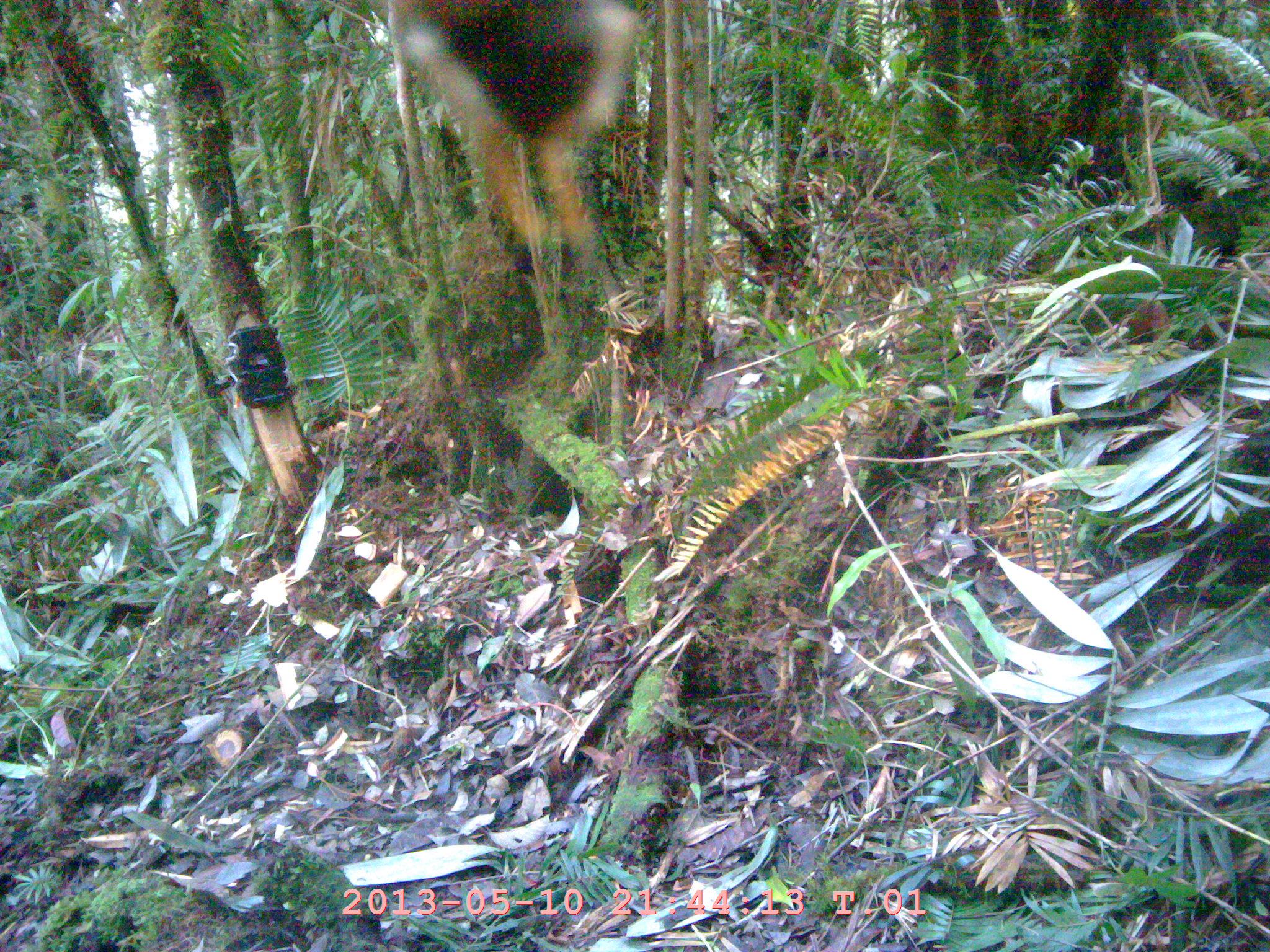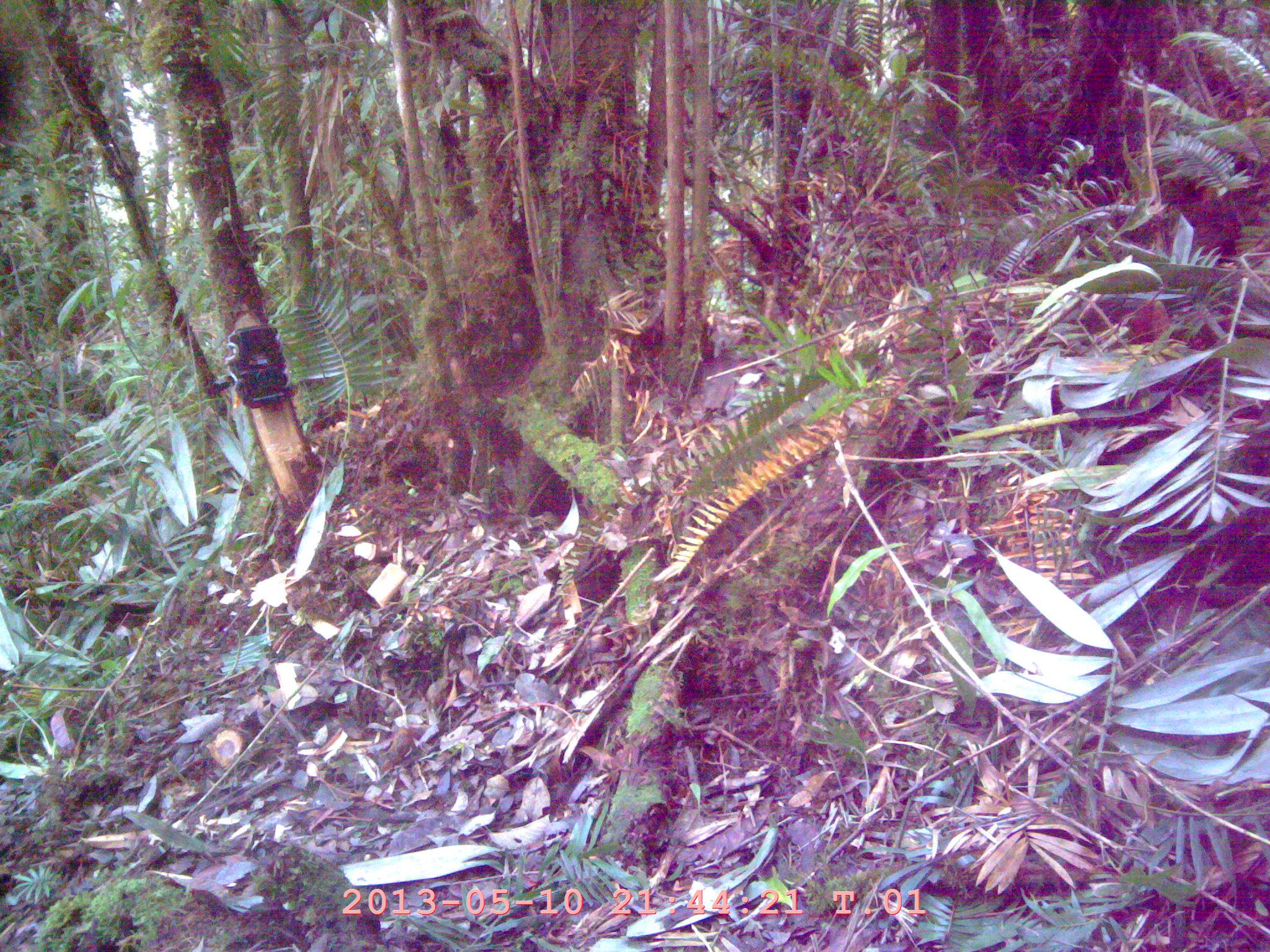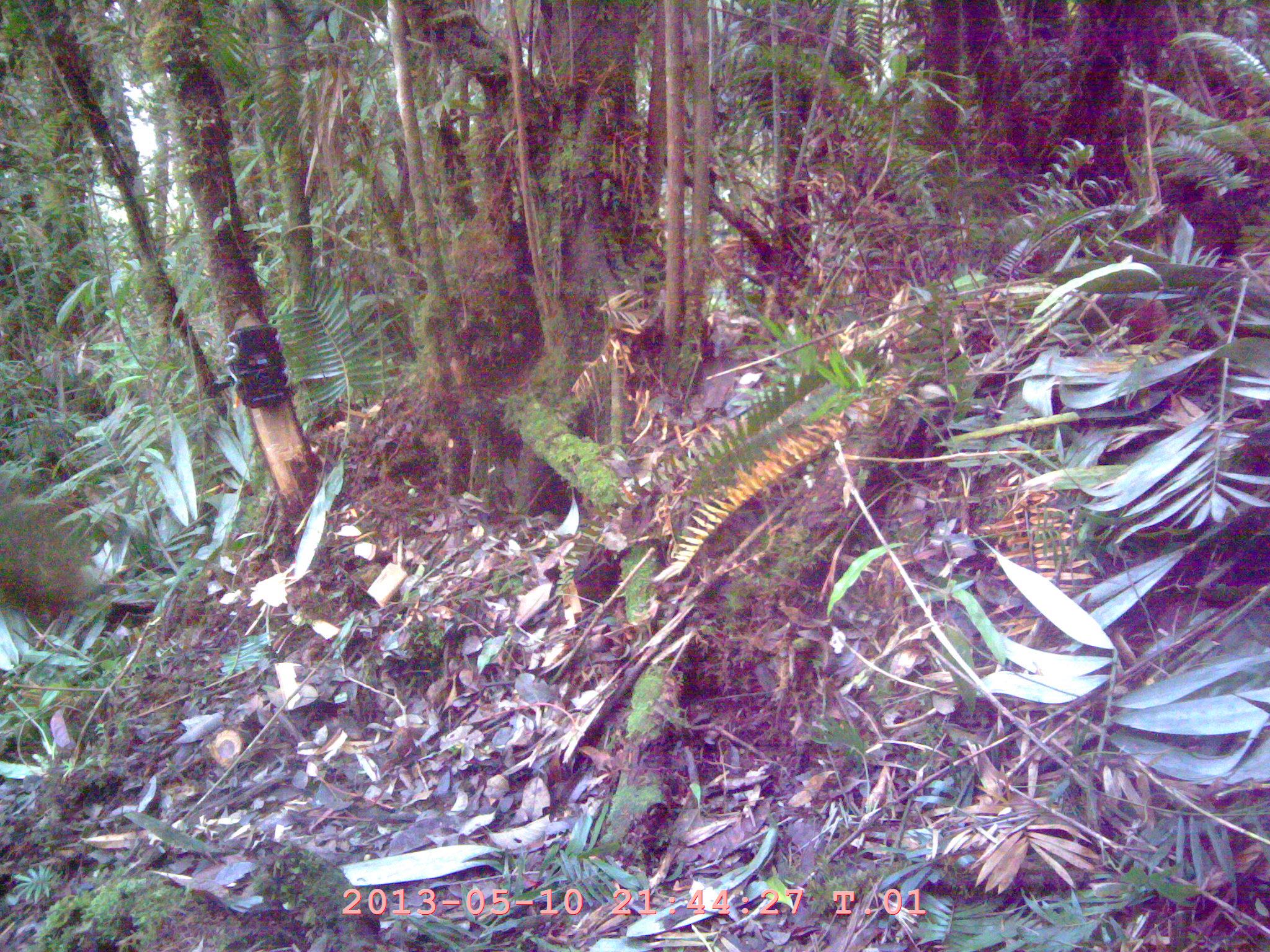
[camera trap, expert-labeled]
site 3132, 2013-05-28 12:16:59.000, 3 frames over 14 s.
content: unidentified animal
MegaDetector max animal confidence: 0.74